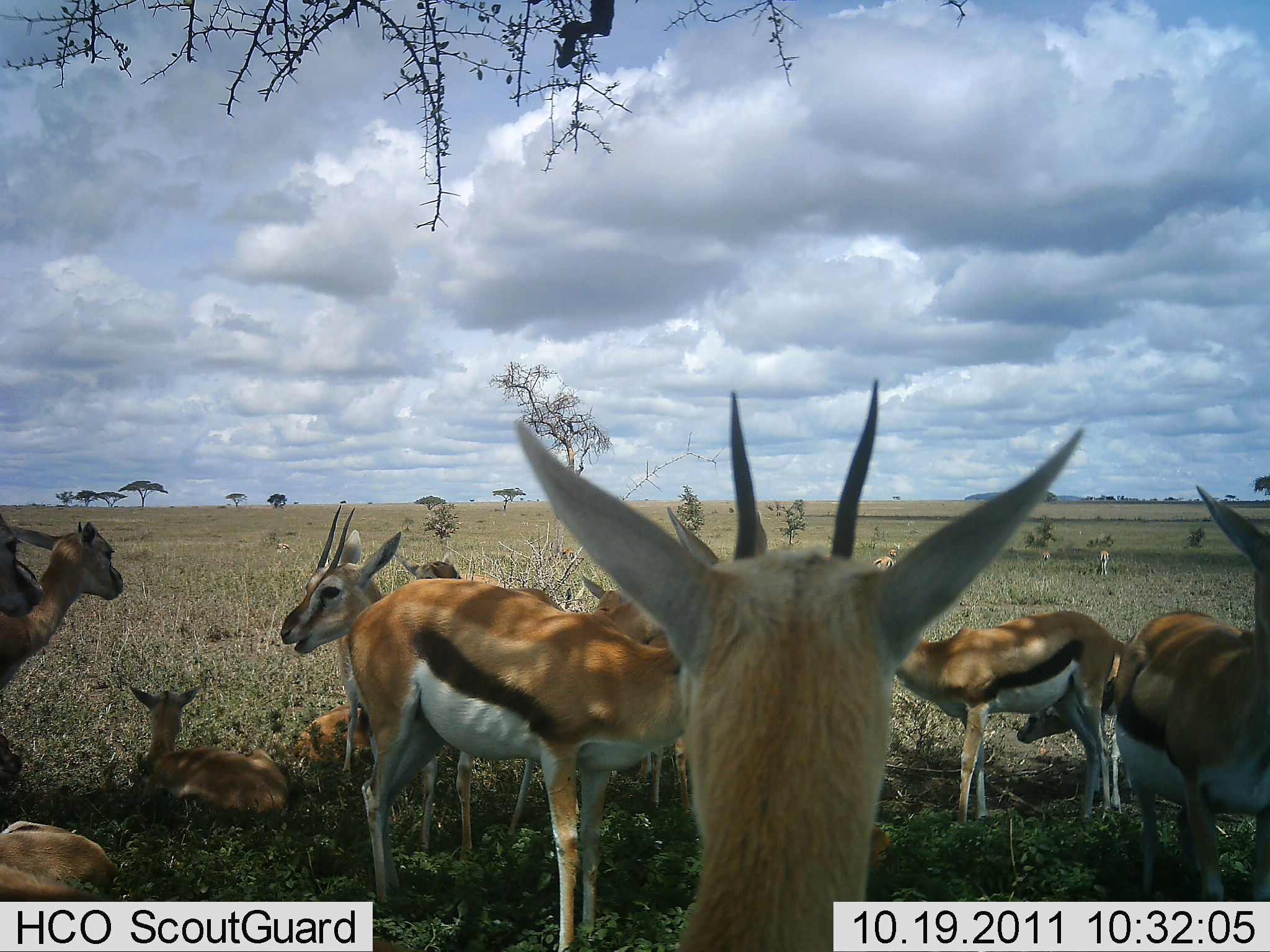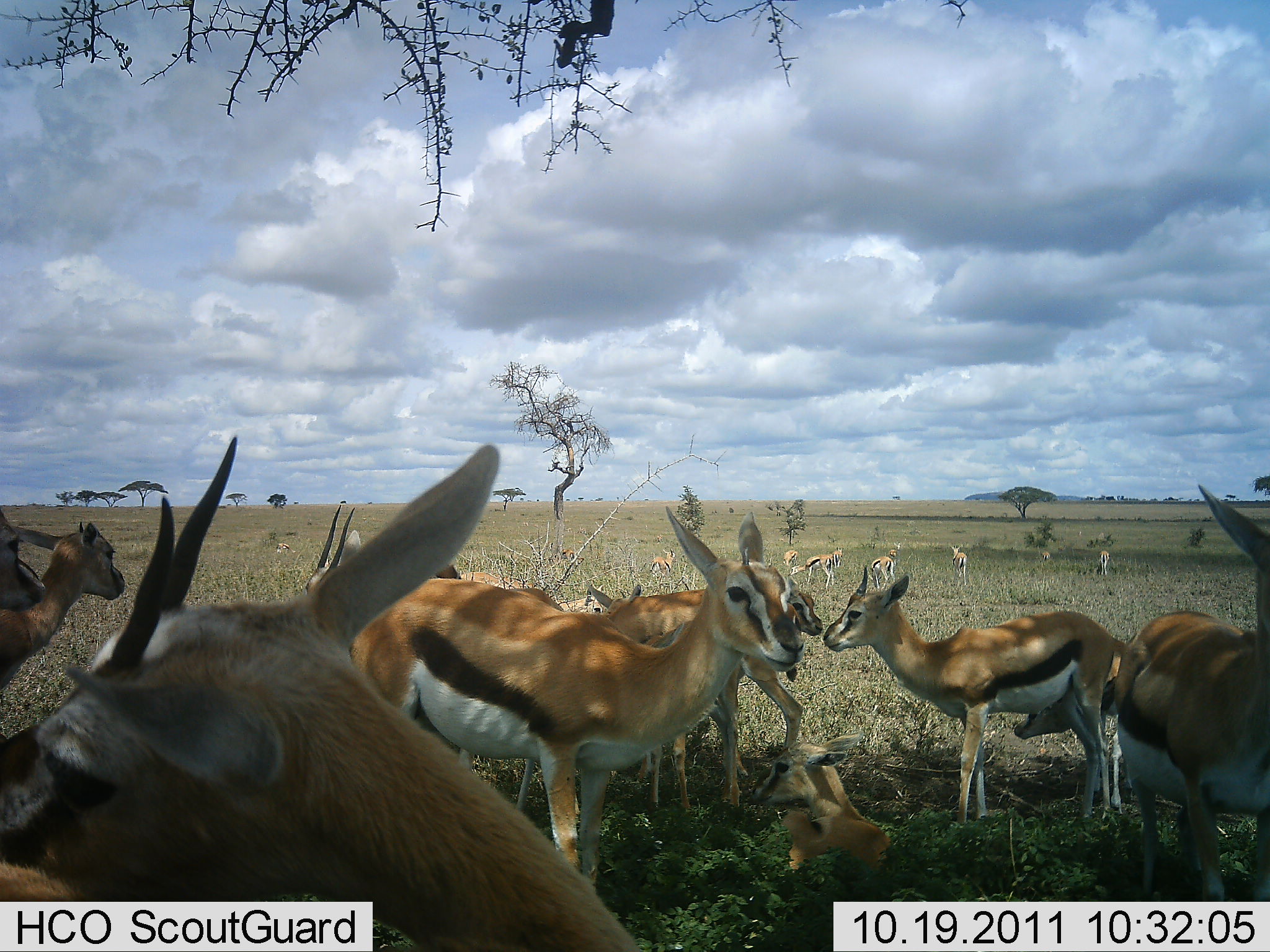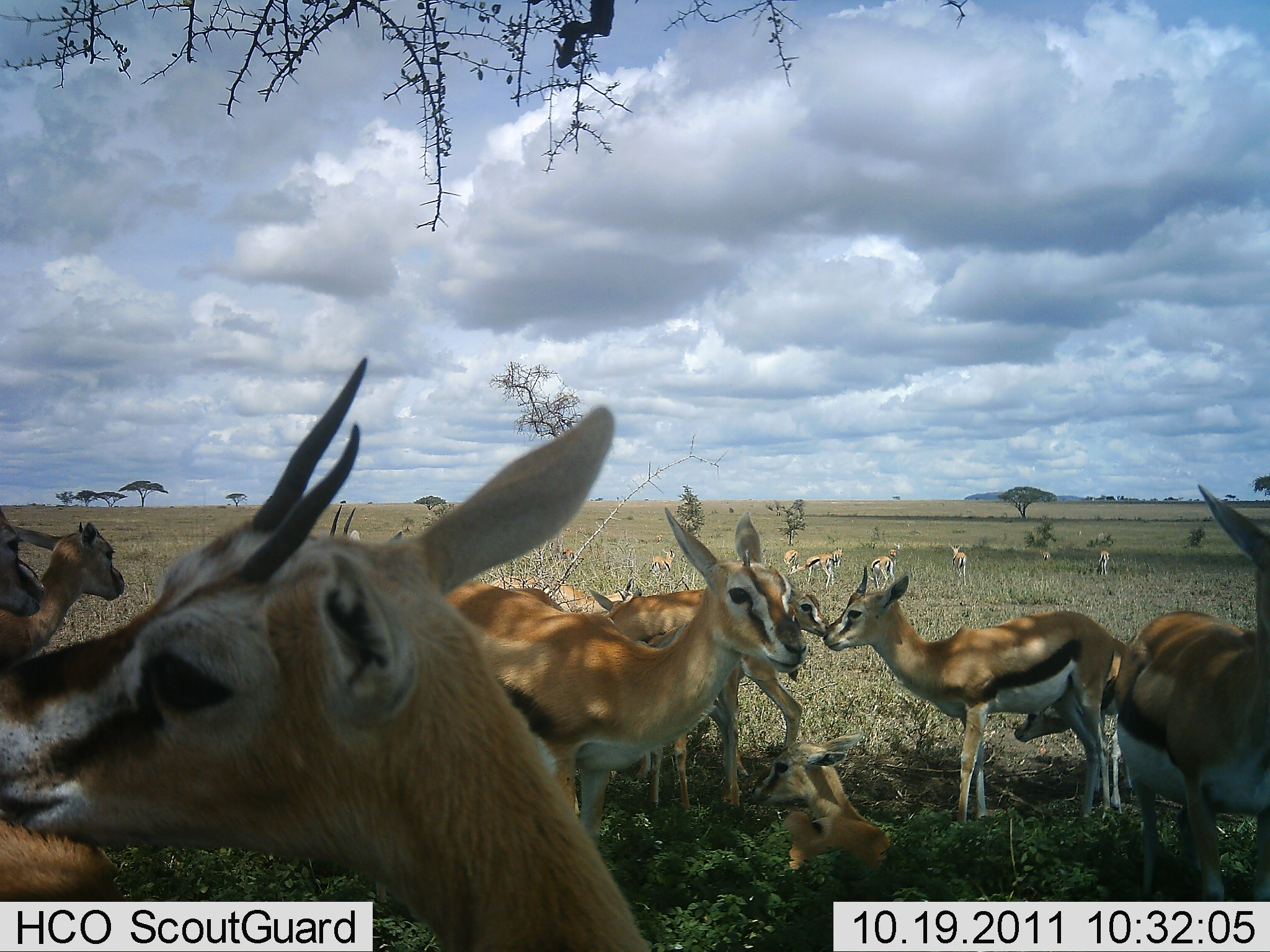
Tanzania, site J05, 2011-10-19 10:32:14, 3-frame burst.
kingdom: Animalia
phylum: Chordata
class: Mammalia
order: Artiodactyla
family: Bovidae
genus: Eudorcas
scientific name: Eudorcas thomsonii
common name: thomson's gazelle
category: gazellethomsons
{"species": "gazellethomsons (thomson's gazelle) (Eudorcas thomsonii)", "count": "11-50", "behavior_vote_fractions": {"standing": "79%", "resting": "79%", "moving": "29%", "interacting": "50%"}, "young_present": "43%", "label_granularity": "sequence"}